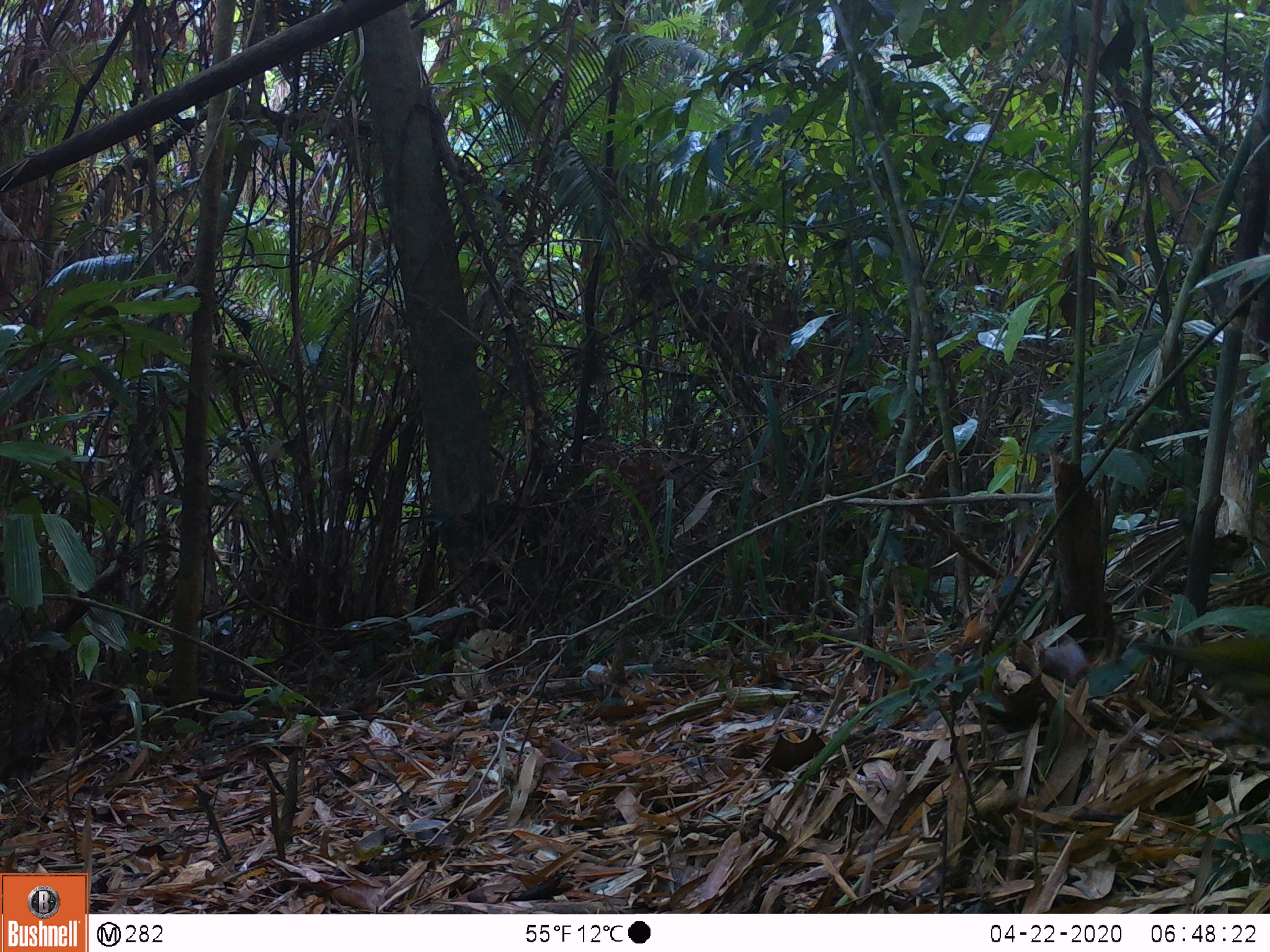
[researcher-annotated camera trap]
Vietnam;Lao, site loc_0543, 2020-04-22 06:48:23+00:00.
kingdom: Animalia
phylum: Chordata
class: Aves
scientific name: Aves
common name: bird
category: unidentified bird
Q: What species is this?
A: Unidentified bird (bird) (Aves).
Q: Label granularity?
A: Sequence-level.